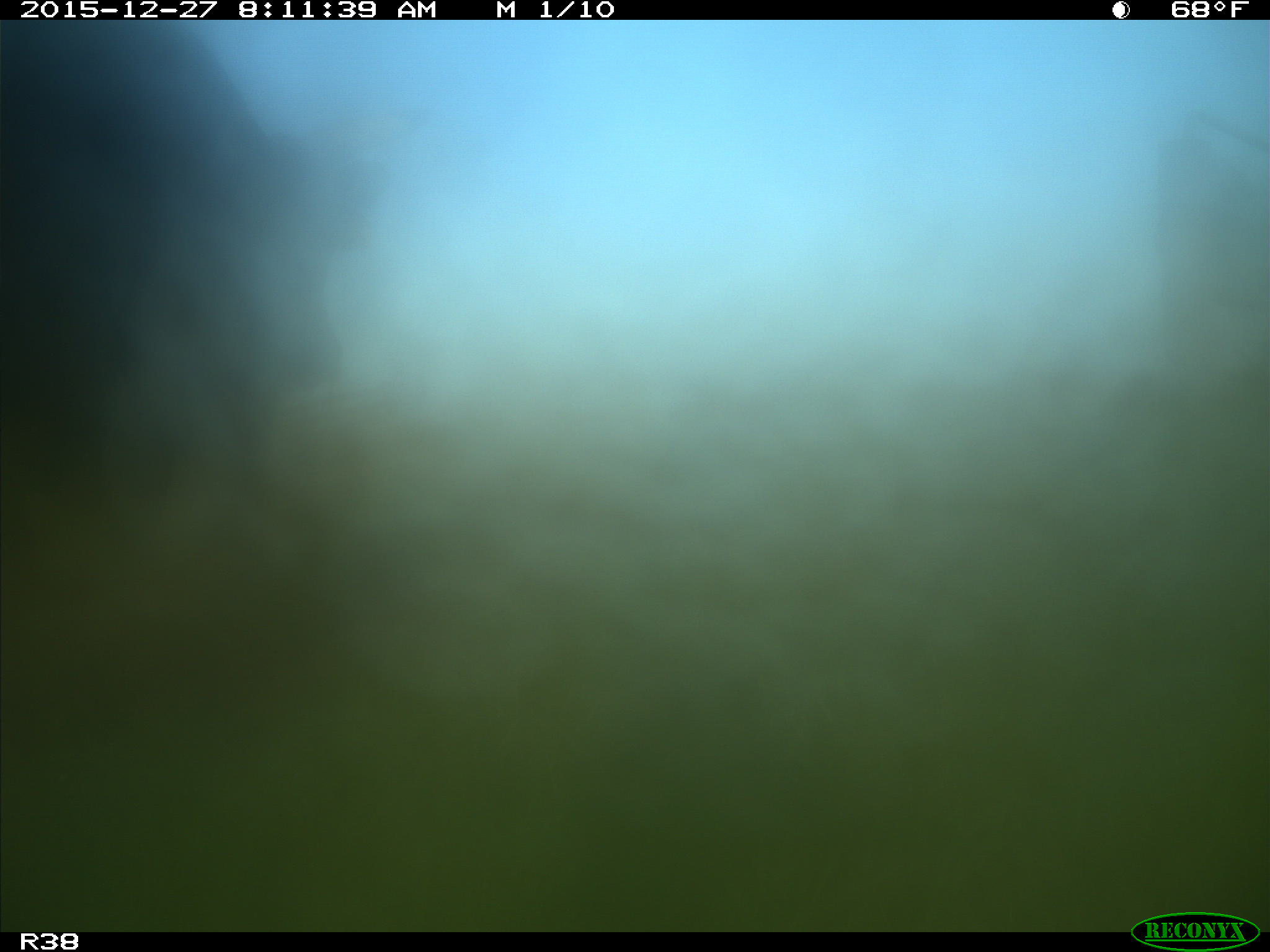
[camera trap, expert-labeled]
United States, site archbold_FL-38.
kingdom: Animalia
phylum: Chordata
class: Mammalia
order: Artiodactyla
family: Bovidae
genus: Bos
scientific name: Bos taurus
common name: domestic cow